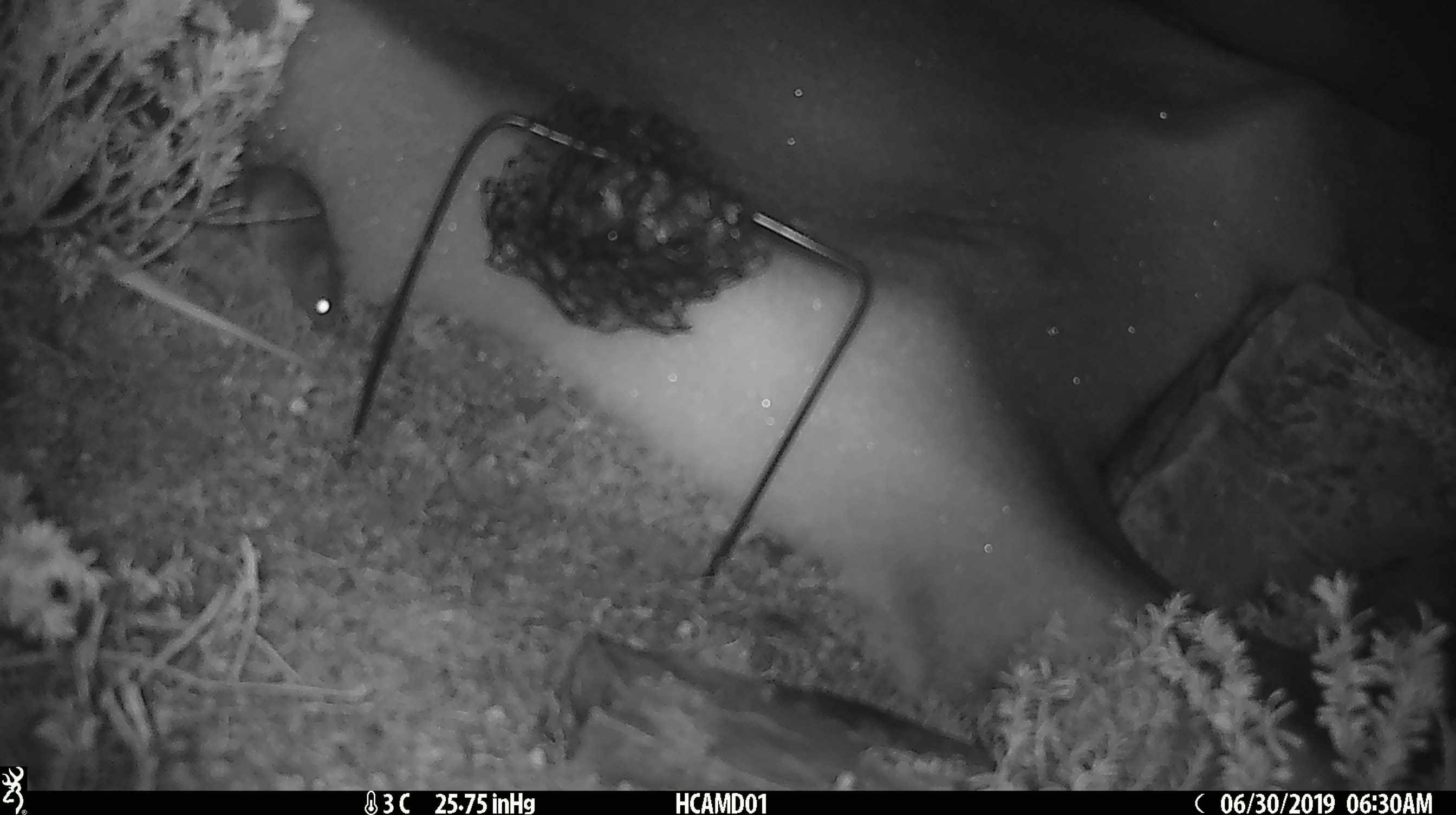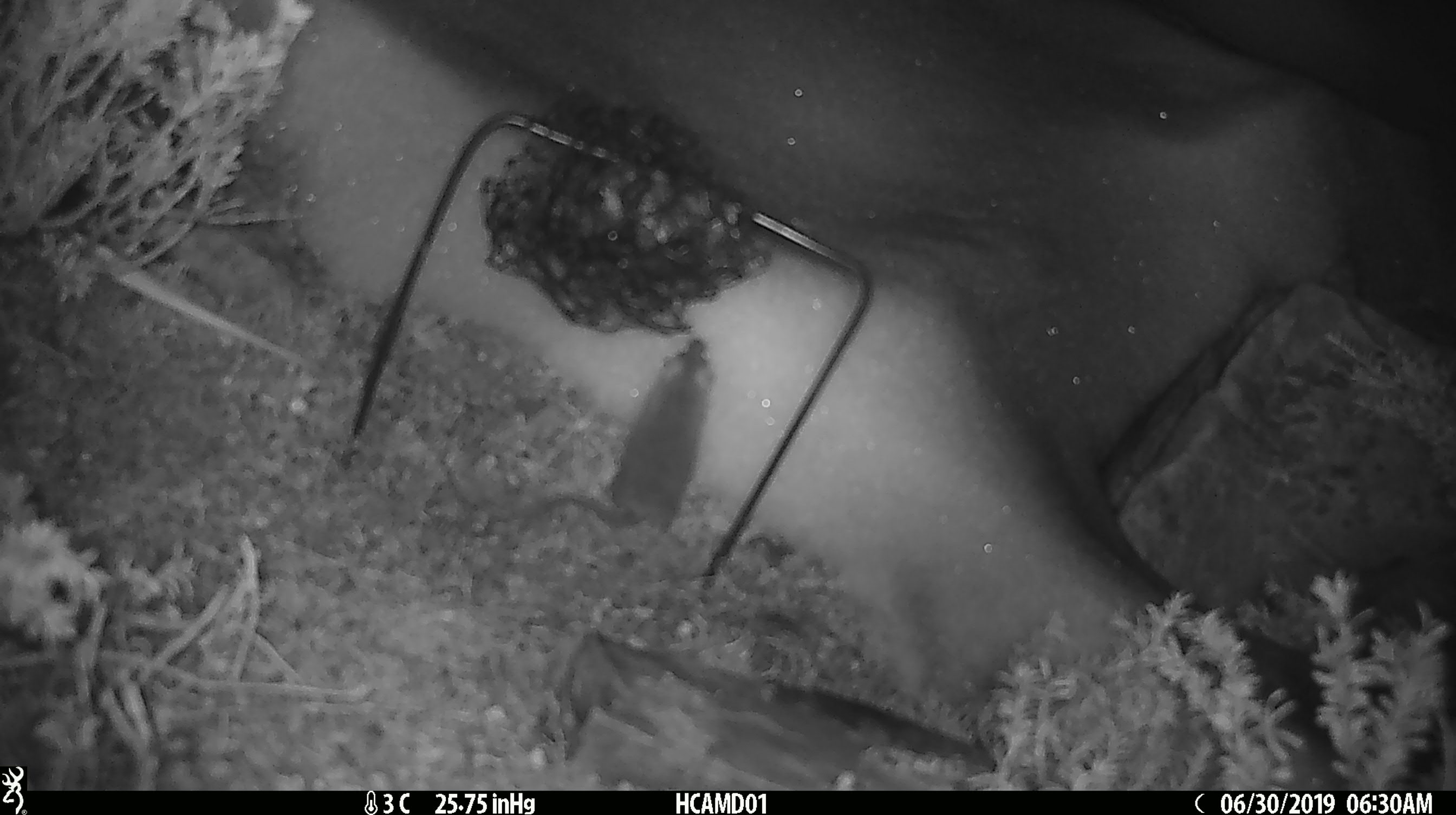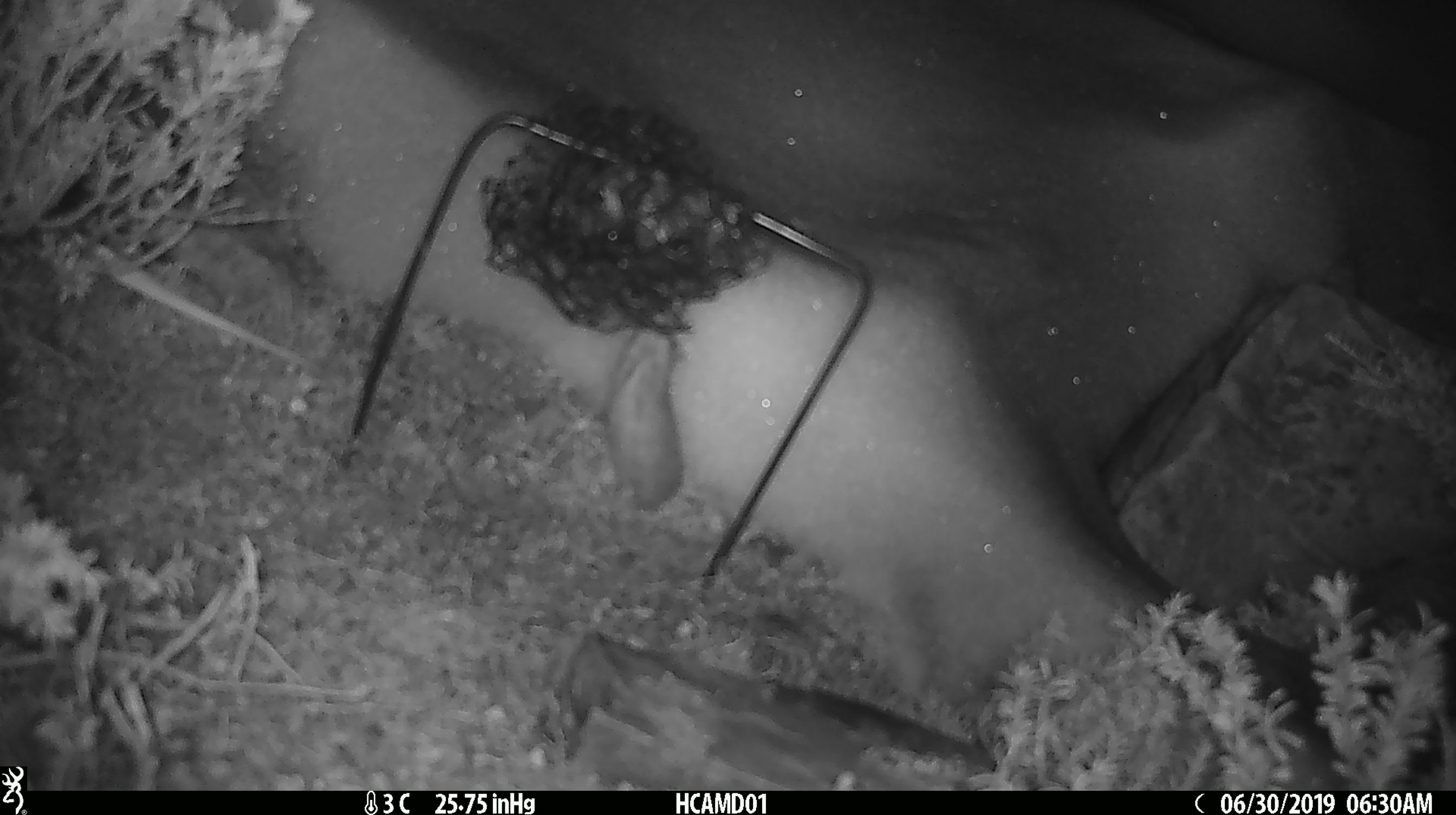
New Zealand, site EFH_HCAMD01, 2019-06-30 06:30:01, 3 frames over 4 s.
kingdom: Animalia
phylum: Chordata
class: Mammalia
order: Rodentia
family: Muridae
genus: Mus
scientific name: Mus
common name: mouse